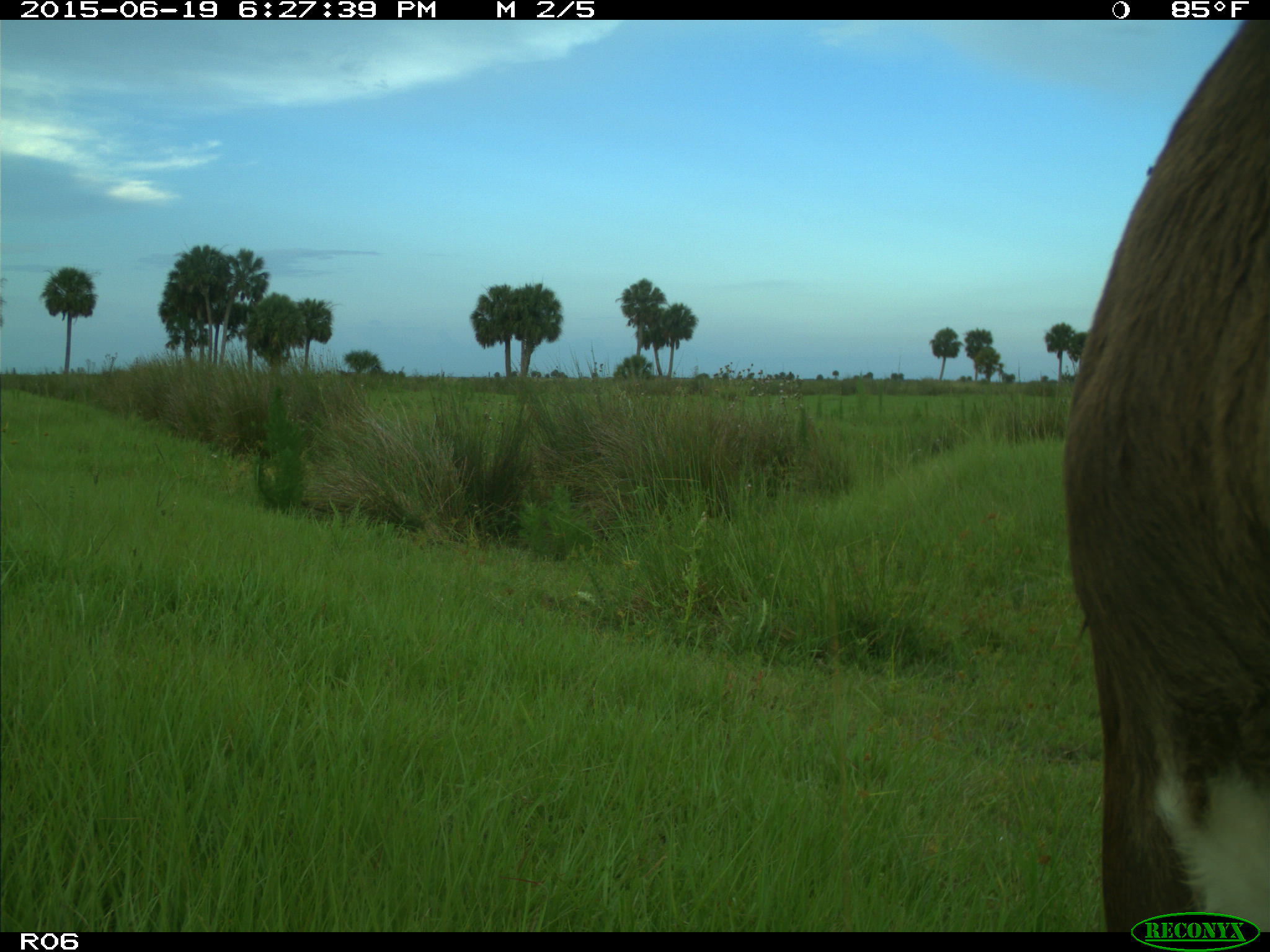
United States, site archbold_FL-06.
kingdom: Animalia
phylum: Chordata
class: Mammalia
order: Artiodactyla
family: Bovidae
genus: Bos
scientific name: Bos taurus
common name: domestic cow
Bos taurus (domestic cow).